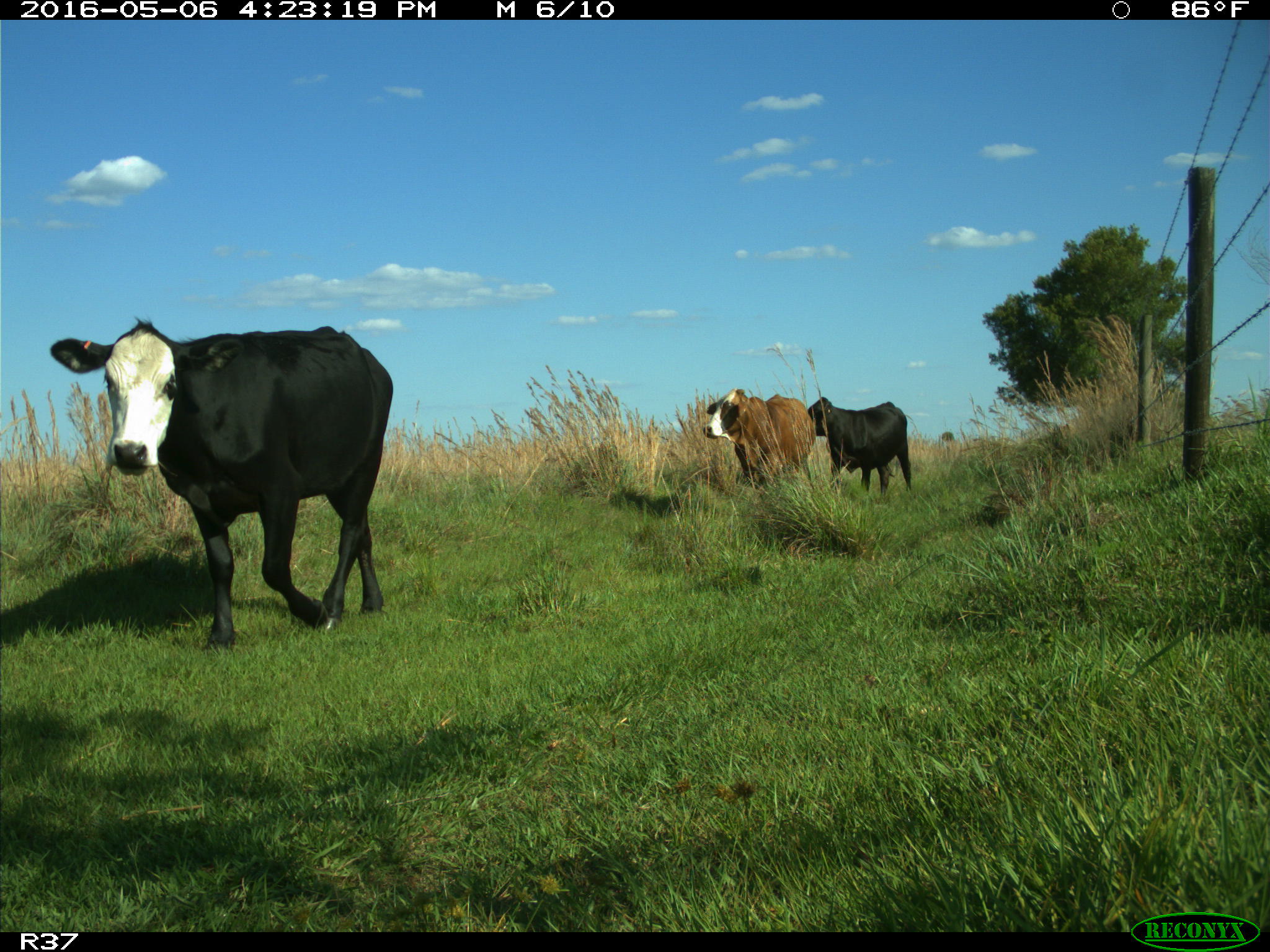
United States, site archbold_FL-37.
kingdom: Animalia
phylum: Chordata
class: Mammalia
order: Artiodactyla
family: Bovidae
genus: Bos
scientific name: Bos taurus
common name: domestic cow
Bos taurus (domestic cow).